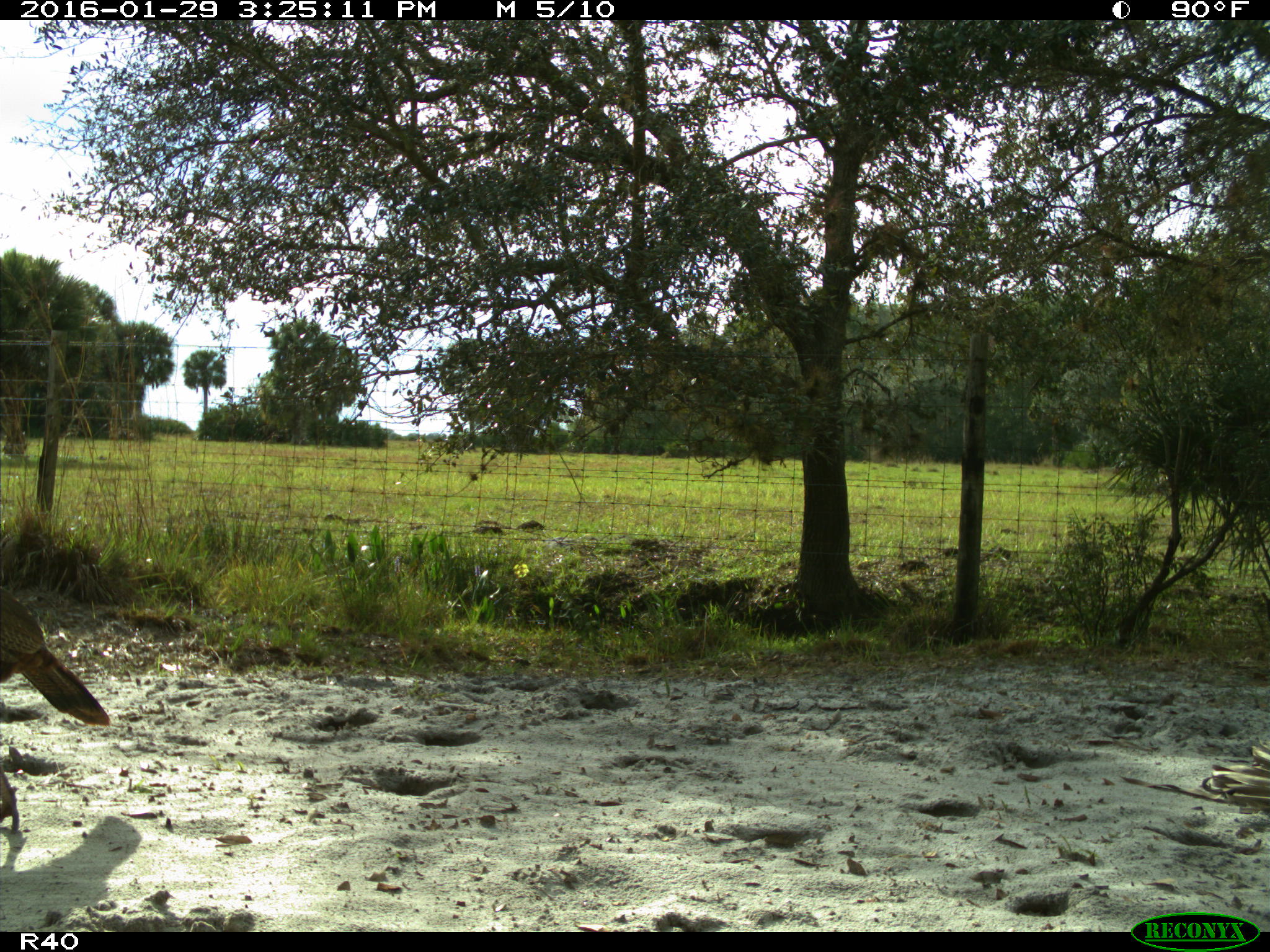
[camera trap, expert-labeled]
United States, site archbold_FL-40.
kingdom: Animalia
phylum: Chordata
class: Aves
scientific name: Aves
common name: birds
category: unidentified bird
Unidentified bird (birds) (Aves).